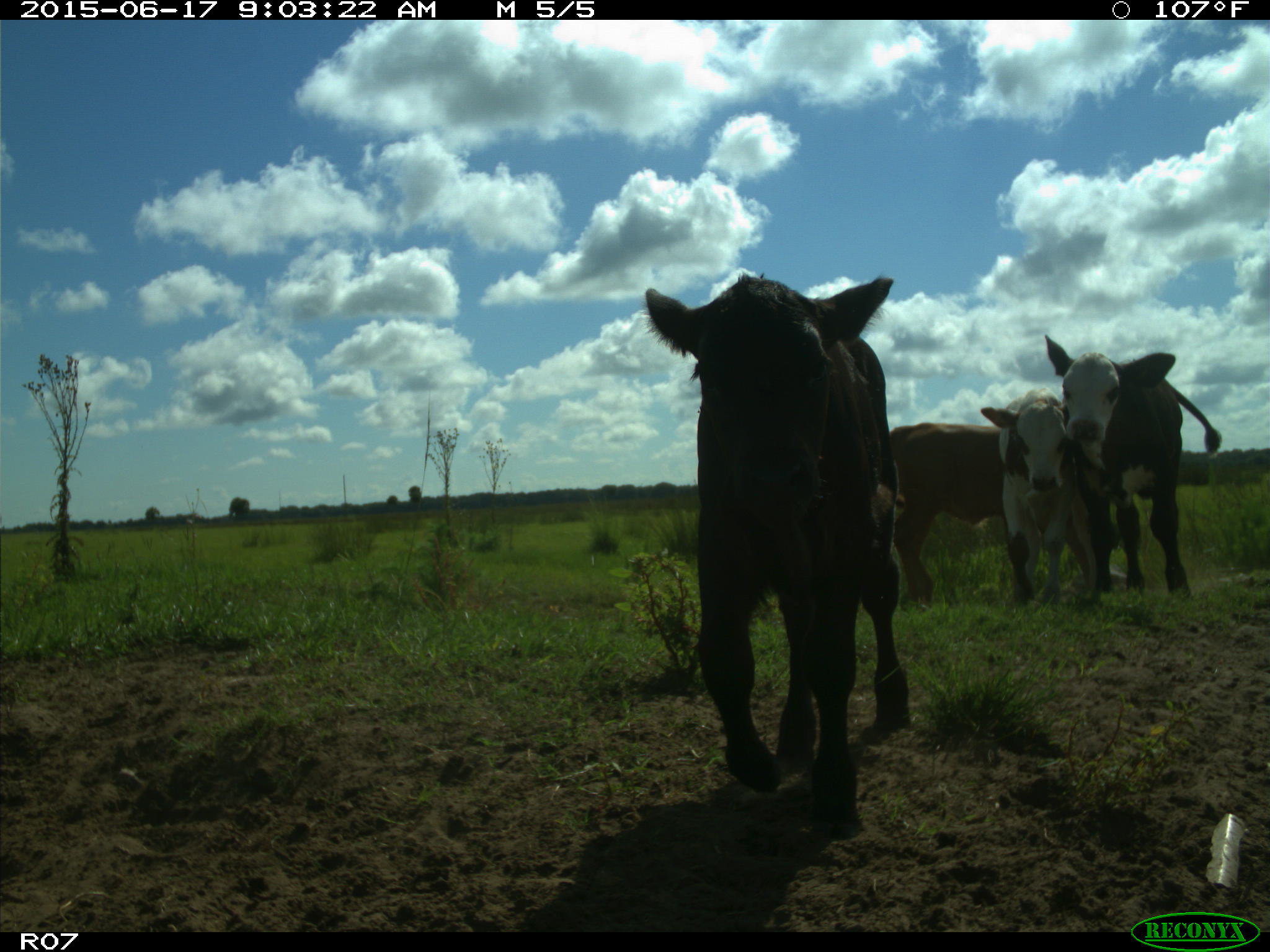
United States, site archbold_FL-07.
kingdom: Animalia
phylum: Chordata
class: Mammalia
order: Artiodactyla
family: Bovidae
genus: Bos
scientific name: Bos taurus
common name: domestic cow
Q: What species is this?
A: Bos taurus (domestic cow).